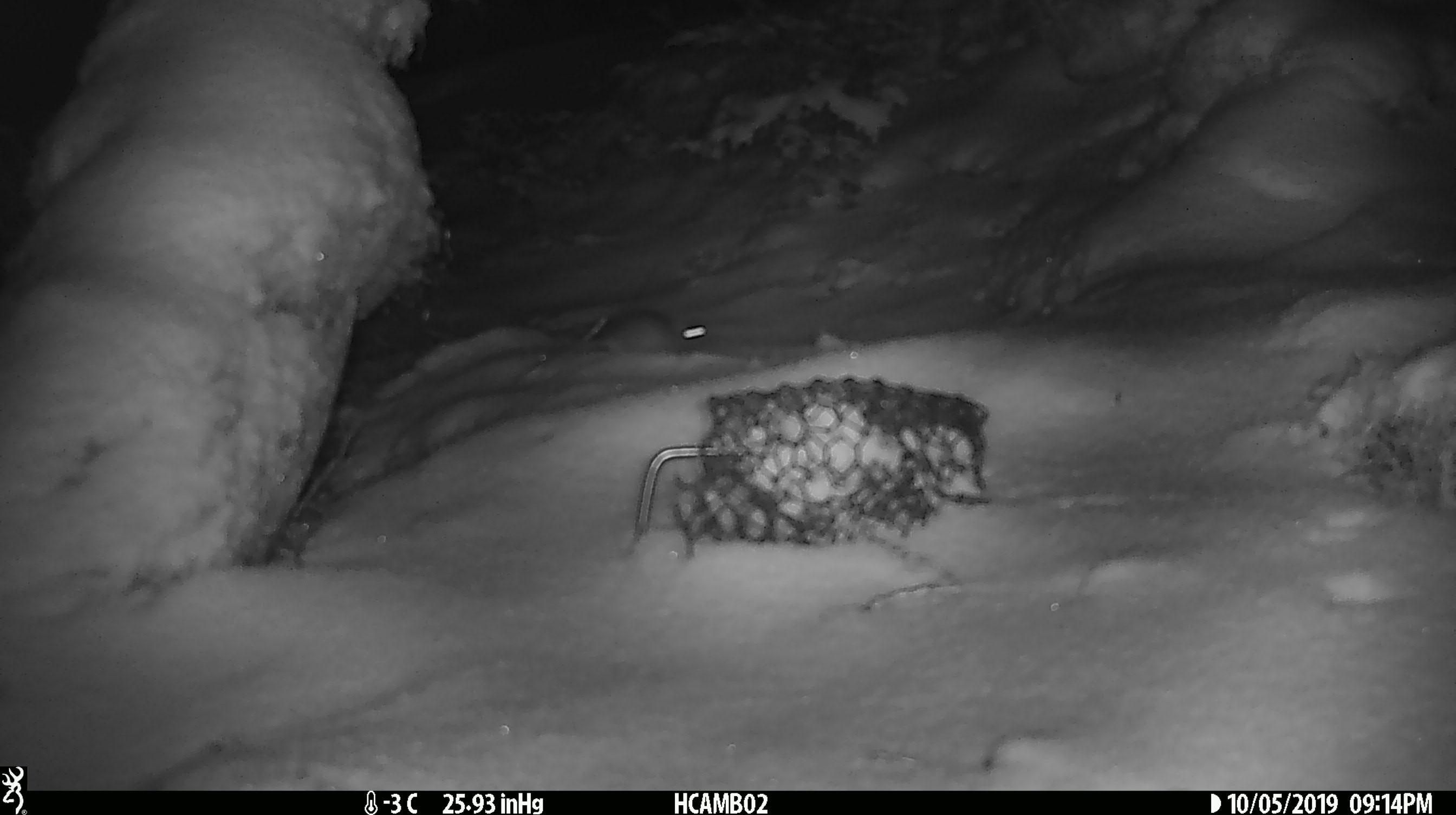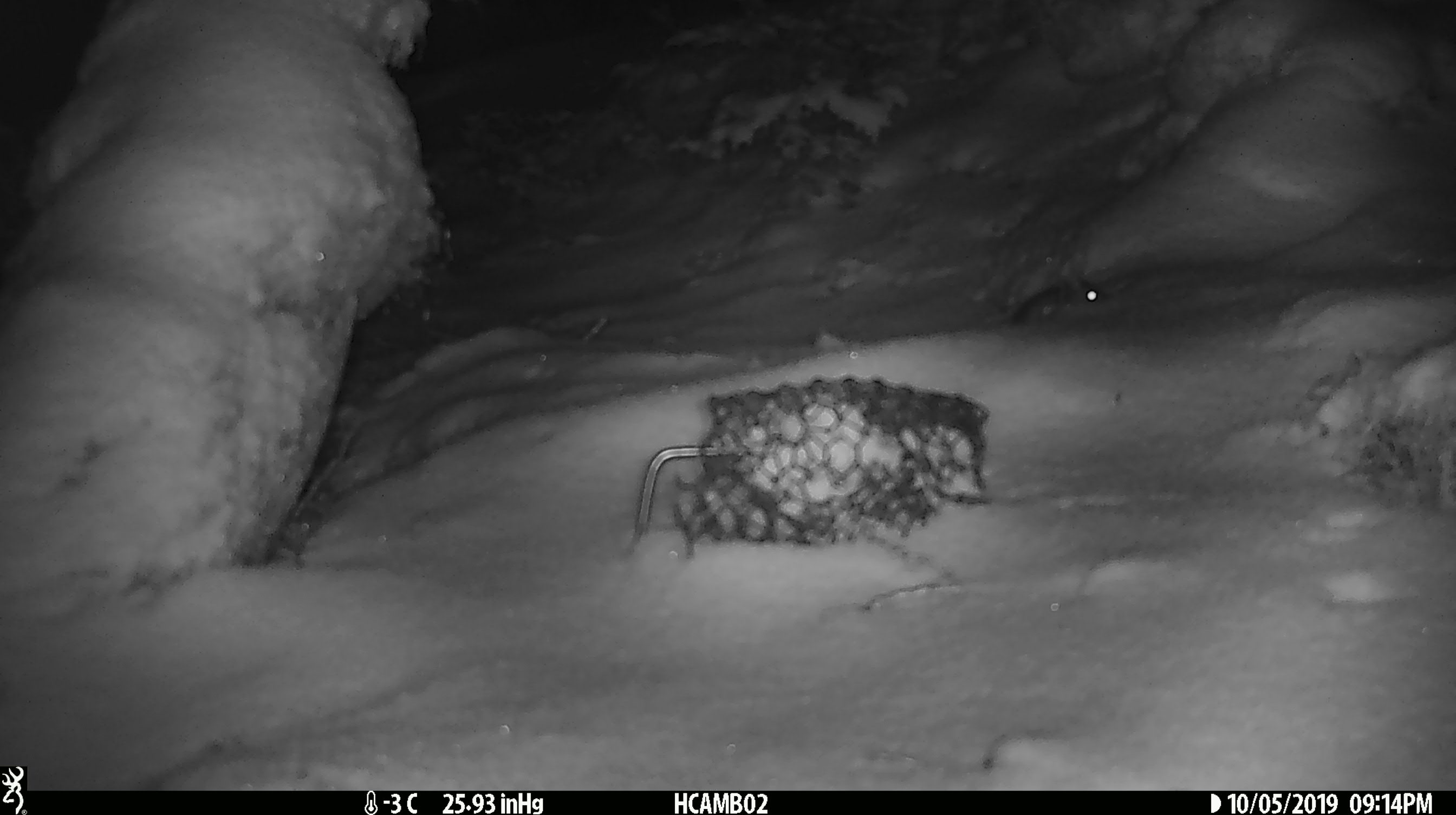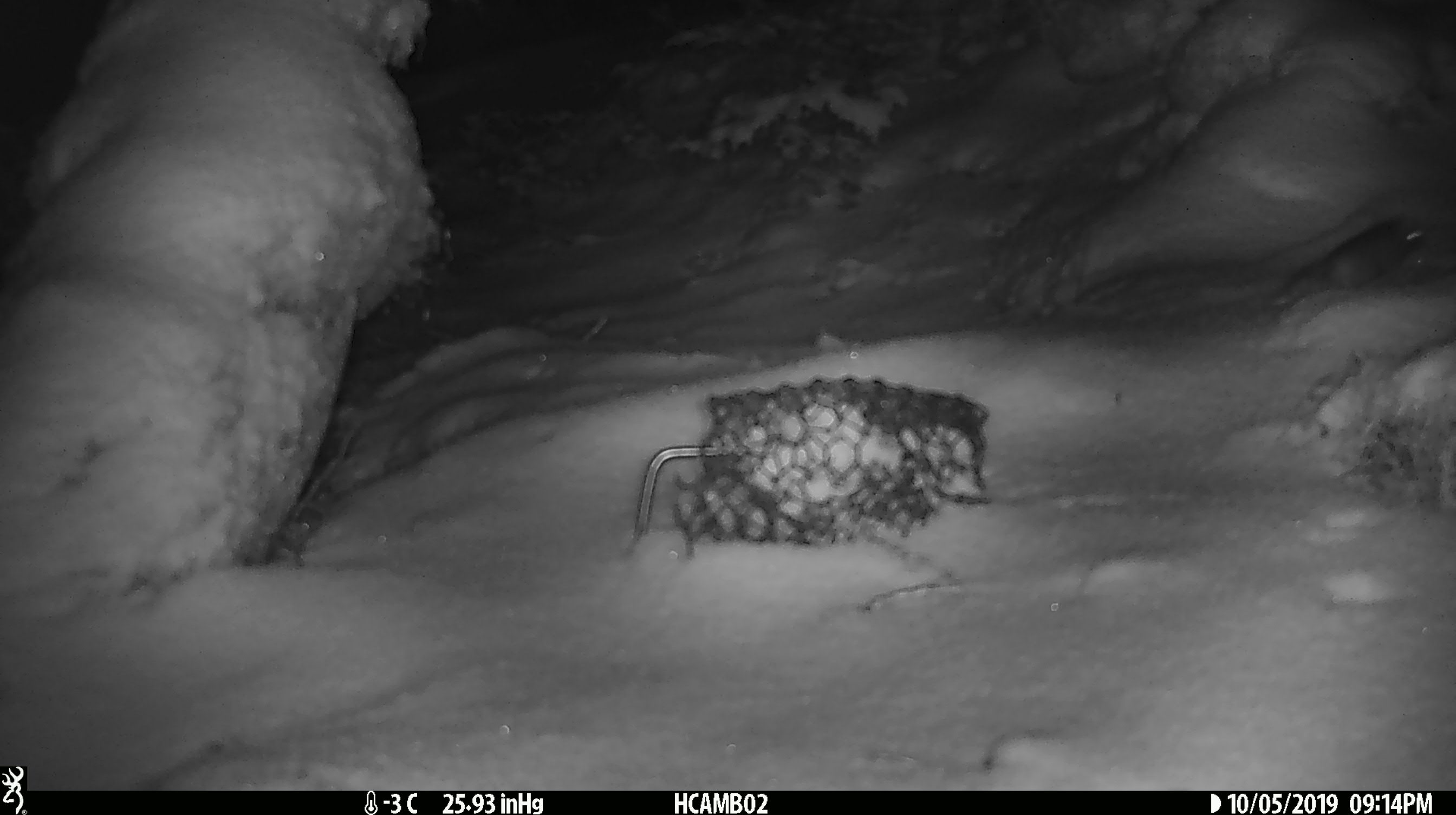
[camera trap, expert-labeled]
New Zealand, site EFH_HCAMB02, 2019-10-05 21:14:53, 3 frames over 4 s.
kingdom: Animalia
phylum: Chordata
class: Mammalia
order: Rodentia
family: Muridae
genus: Mus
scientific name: Mus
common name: mouse